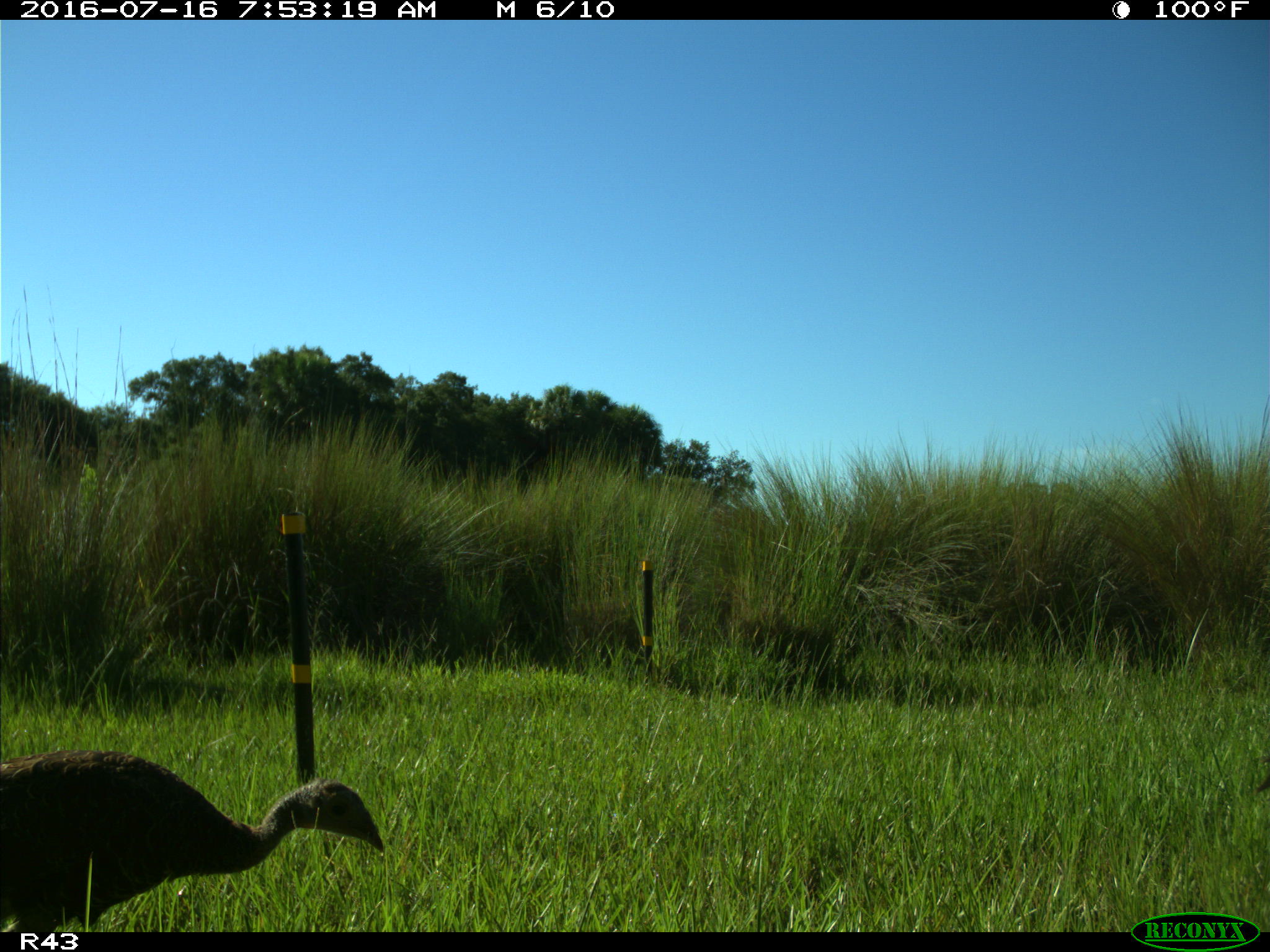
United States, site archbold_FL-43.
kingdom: Animalia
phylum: Chordata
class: Aves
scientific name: Aves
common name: birds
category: unidentified bird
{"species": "unidentified bird (birds) (Aves)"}